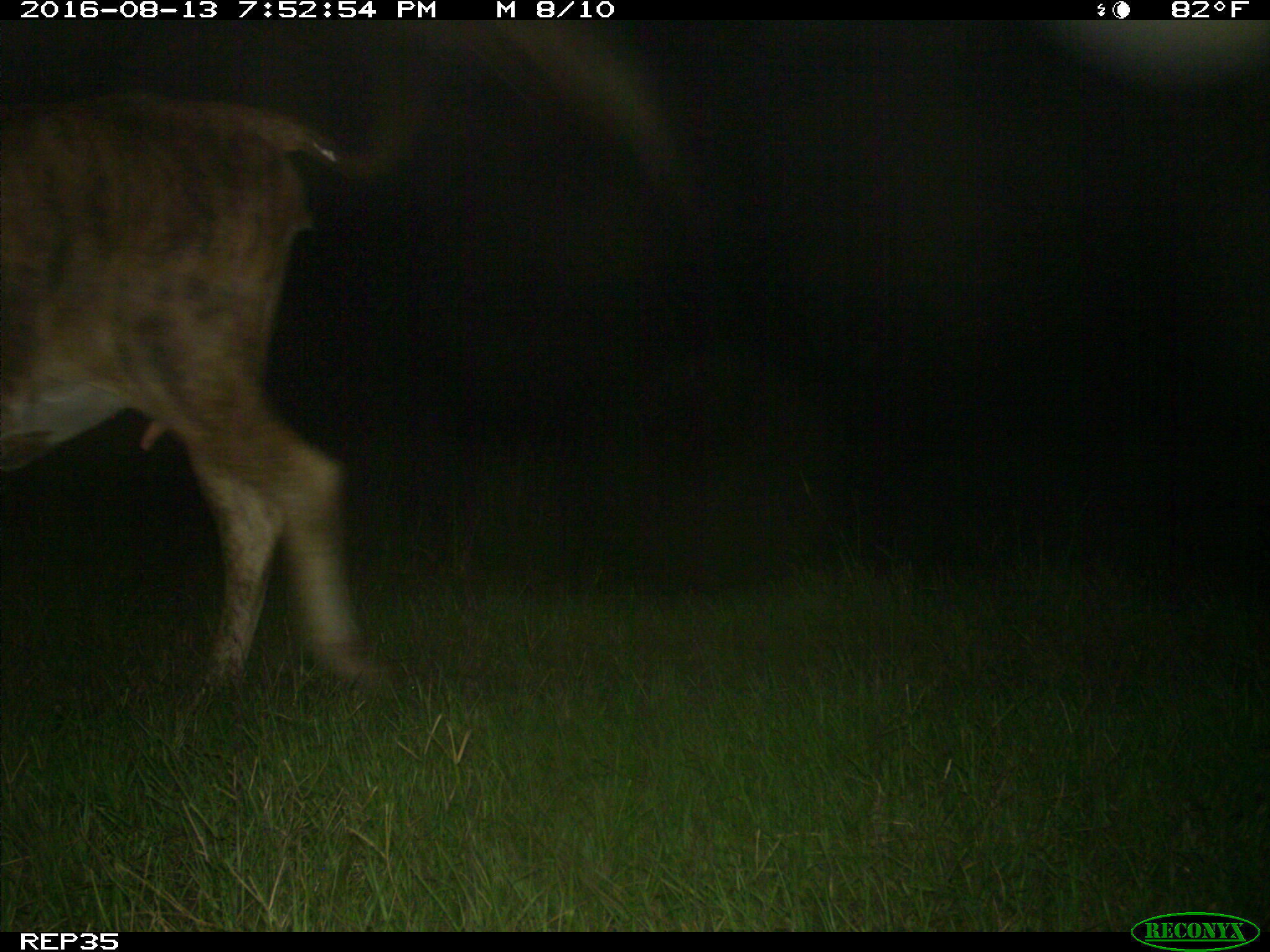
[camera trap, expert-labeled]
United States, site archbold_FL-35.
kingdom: Animalia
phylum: Chordata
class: Mammalia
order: Artiodactyla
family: Bovidae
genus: Bos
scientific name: Bos taurus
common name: domestic cow